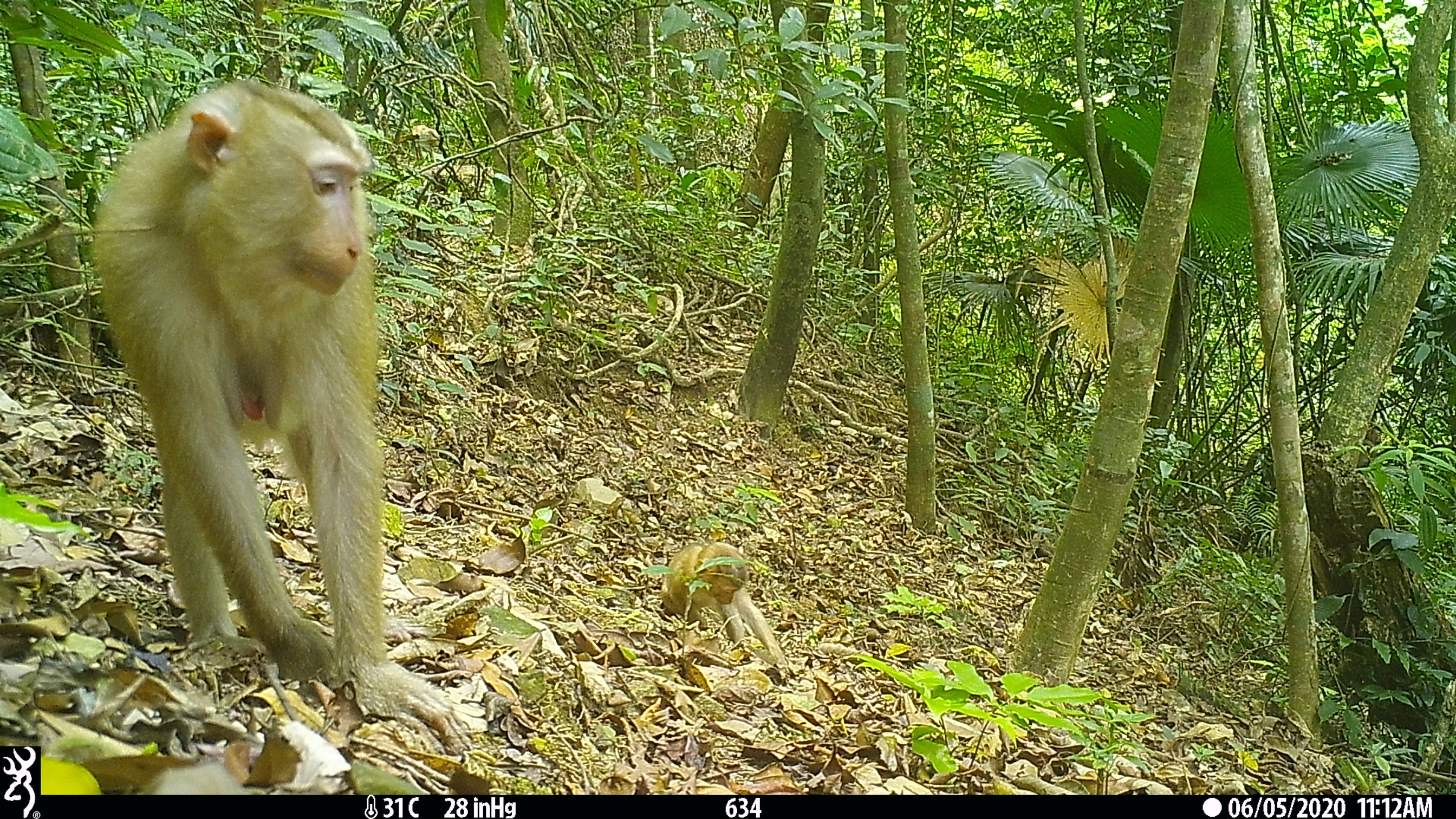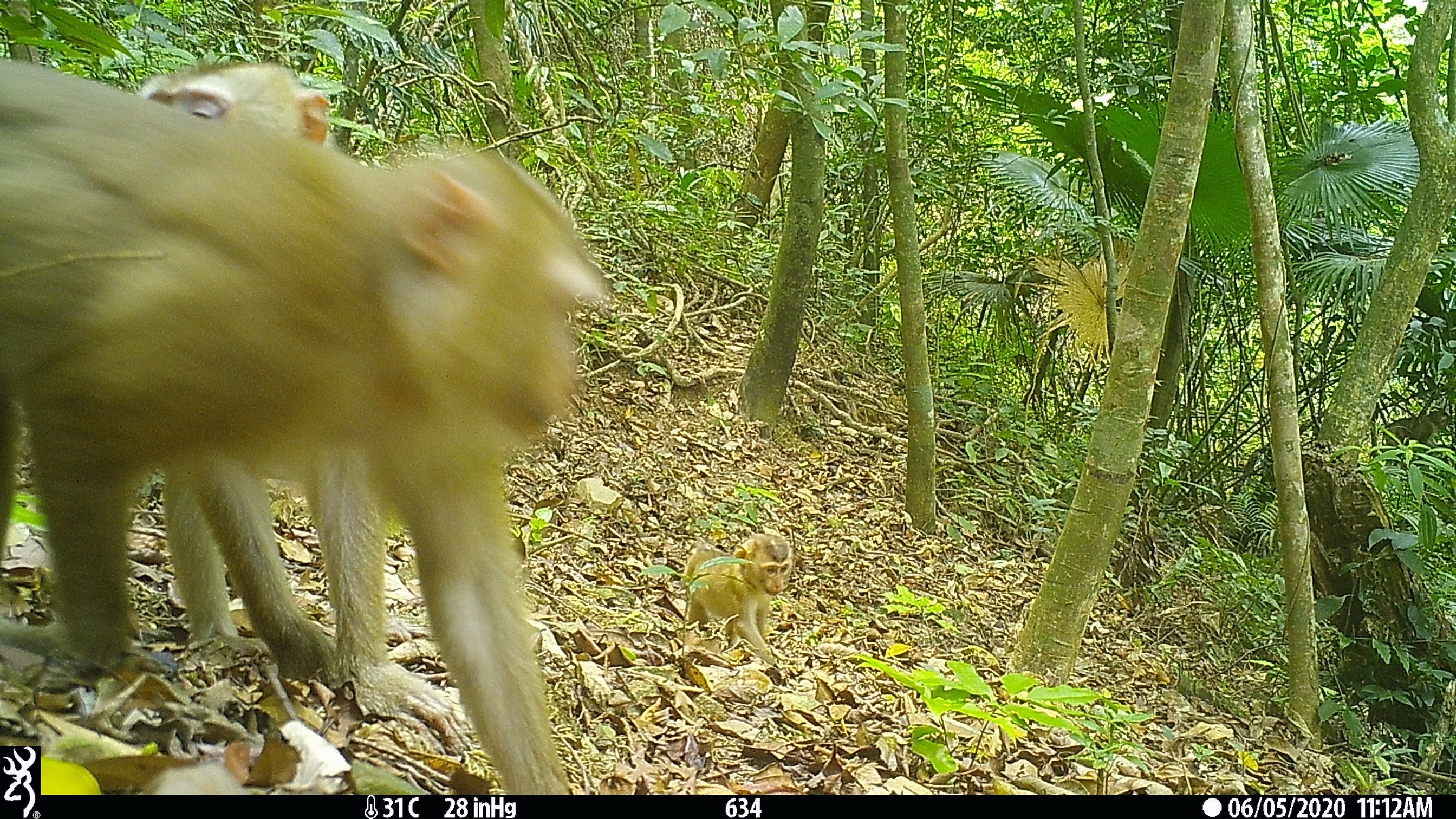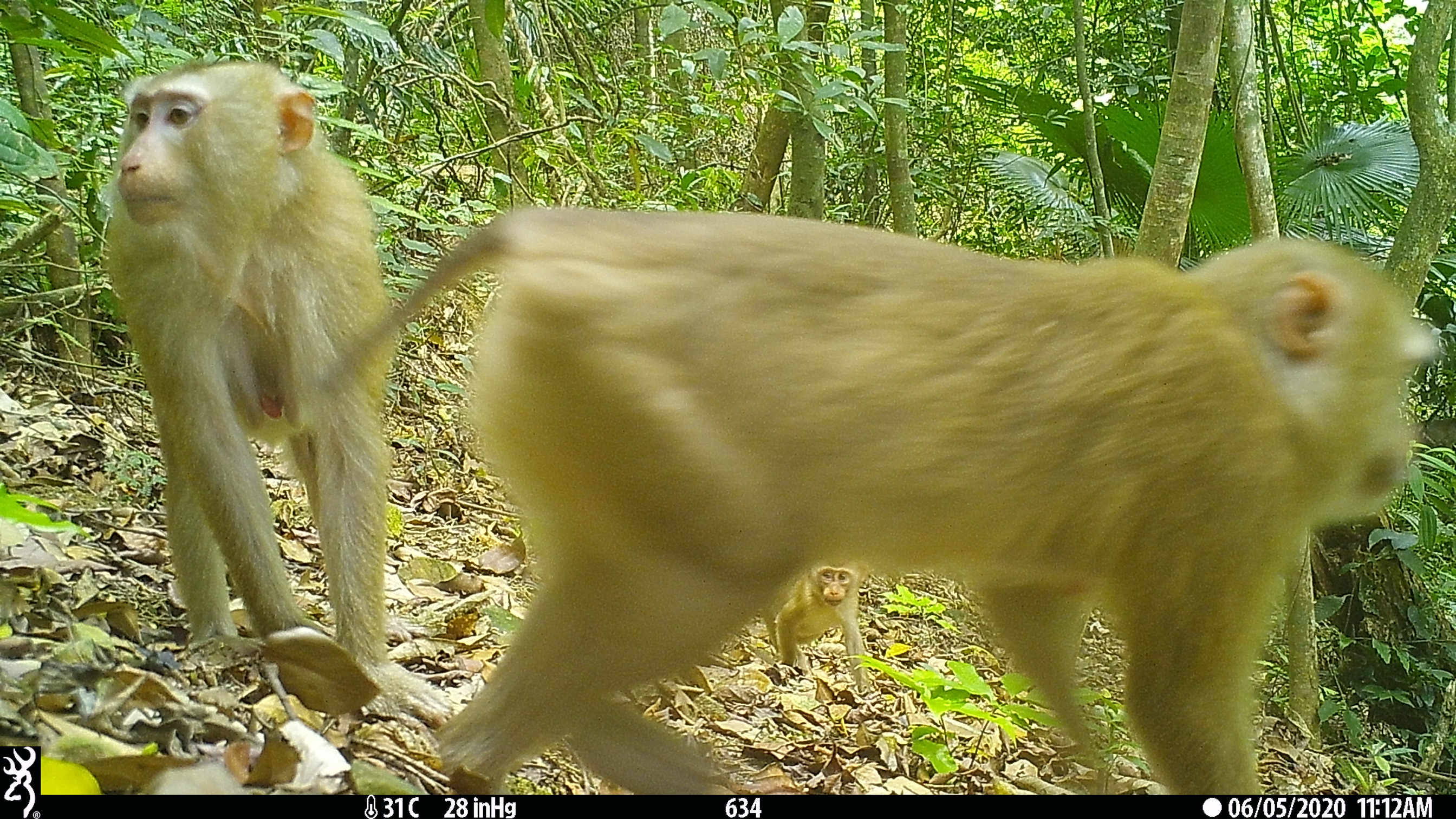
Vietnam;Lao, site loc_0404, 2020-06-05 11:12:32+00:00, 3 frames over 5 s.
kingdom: Animalia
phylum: Chordata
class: Mammalia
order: Primates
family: Cercopithecidae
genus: Macaca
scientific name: Macaca nemestrina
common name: pig-tailed macaque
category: pig tailed macaque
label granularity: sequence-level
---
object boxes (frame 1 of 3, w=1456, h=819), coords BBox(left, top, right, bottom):
pig tailed macaque: BBox(89, 77, 473, 755); BBox(660, 542, 787, 665)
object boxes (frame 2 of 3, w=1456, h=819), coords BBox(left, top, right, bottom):
pig tailed macaque: BBox(0, 54, 611, 796); BBox(128, 58, 357, 686); BBox(684, 534, 795, 665)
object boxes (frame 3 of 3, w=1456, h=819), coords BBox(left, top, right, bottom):
pig tailed macaque: BBox(315, 206, 1447, 795); BBox(103, 57, 455, 752); BBox(761, 561, 871, 697)